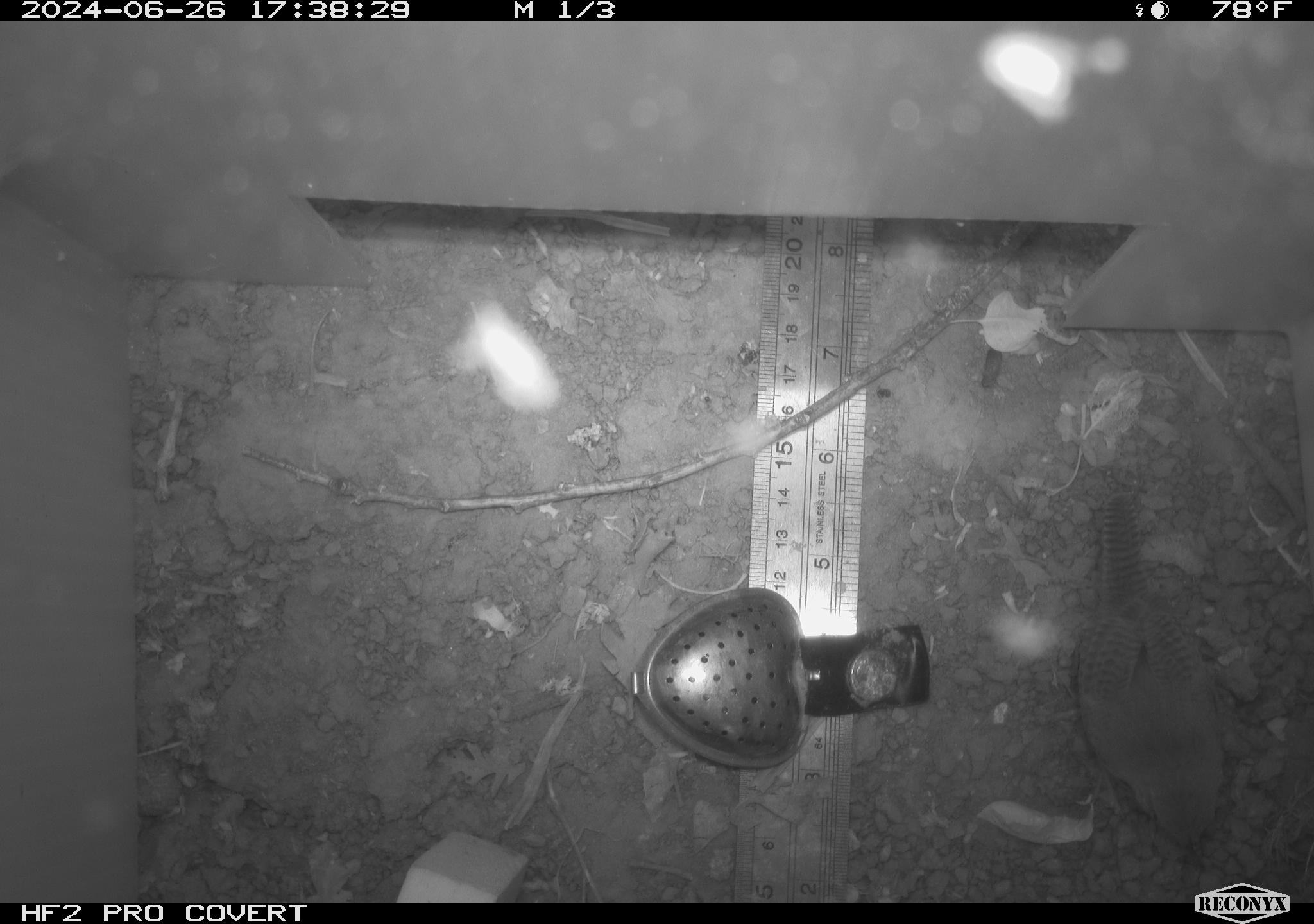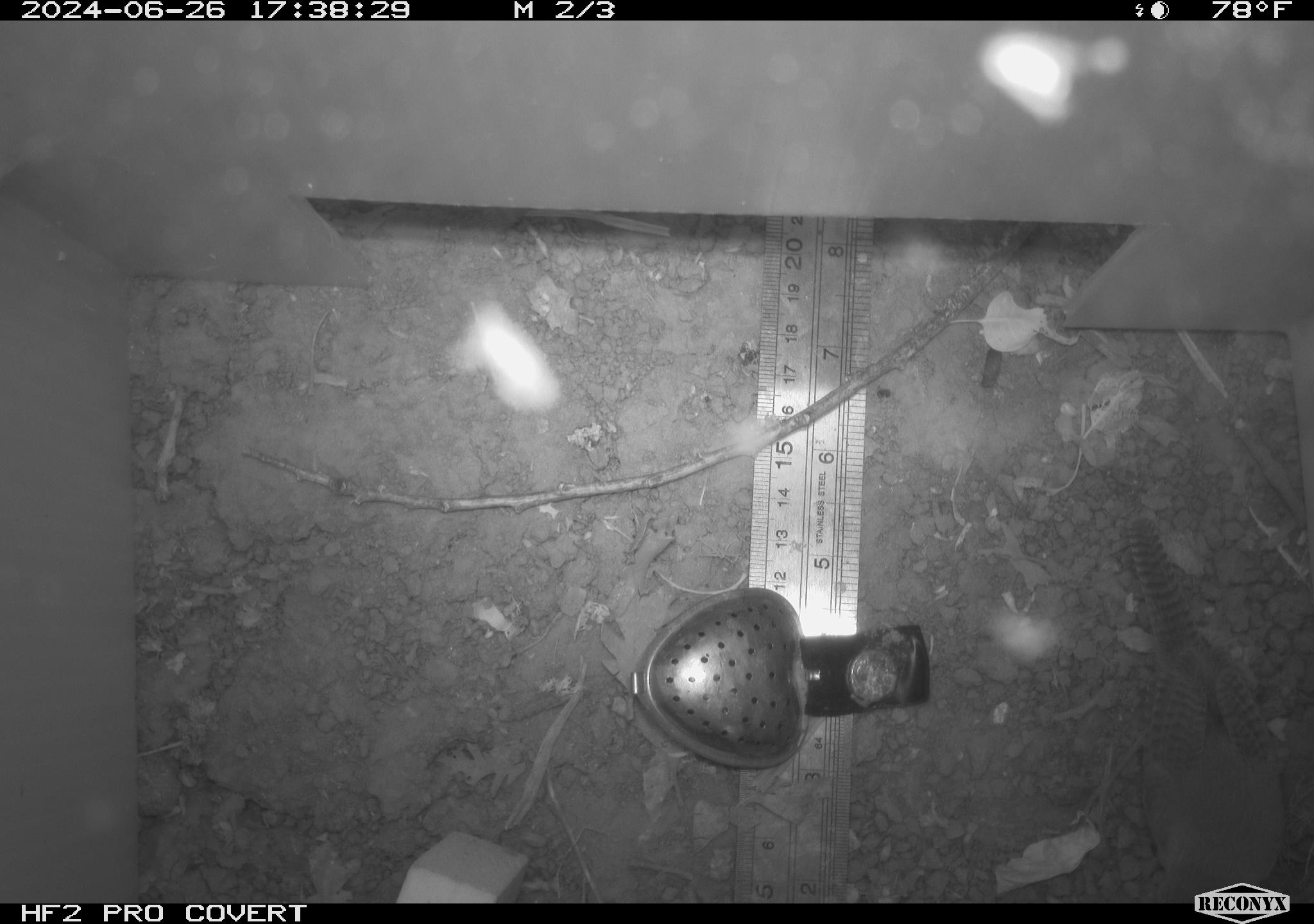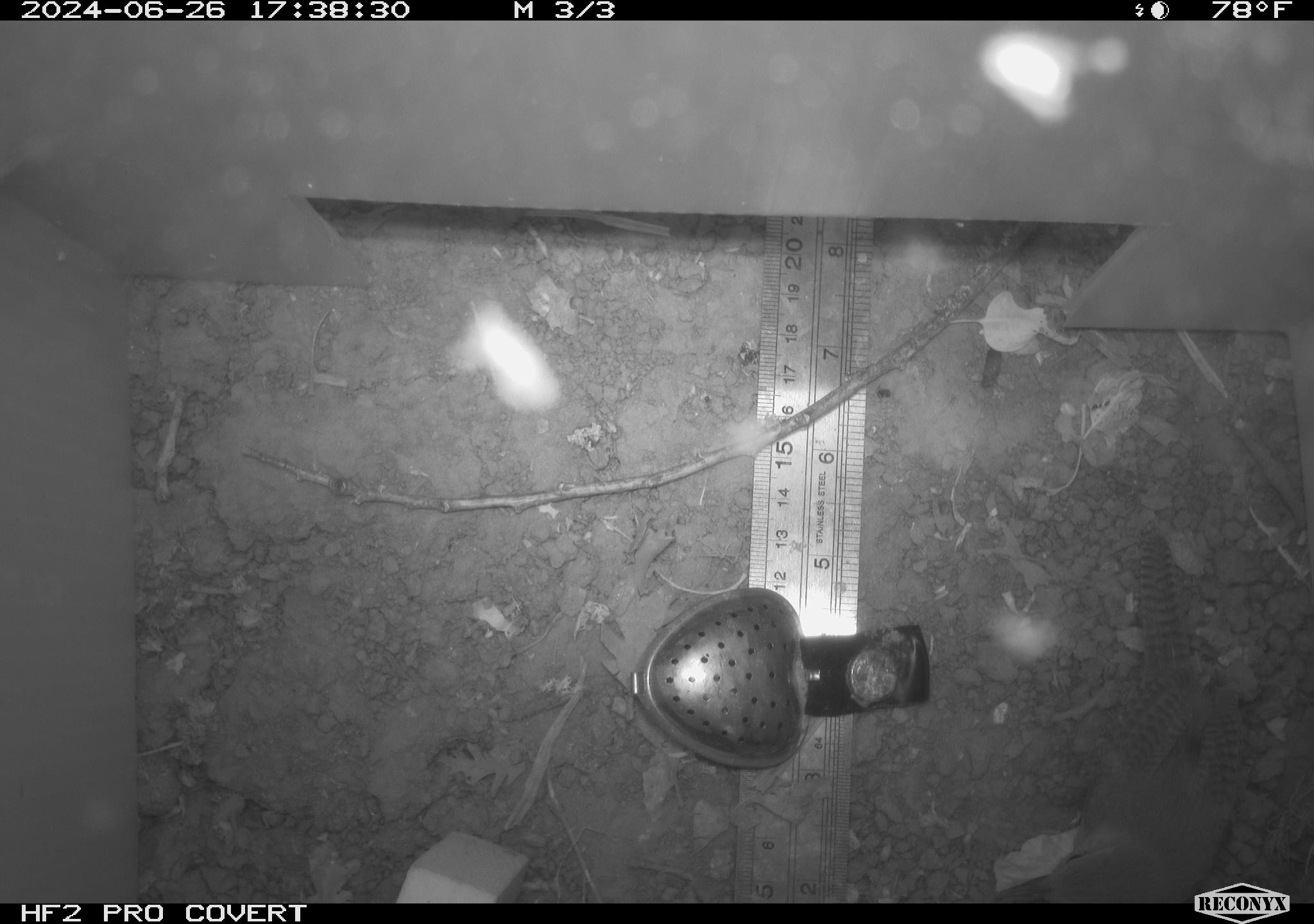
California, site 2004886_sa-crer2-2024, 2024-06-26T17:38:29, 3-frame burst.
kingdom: Animalia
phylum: Chordata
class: Aves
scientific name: Aves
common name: bird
Bird (Aves).